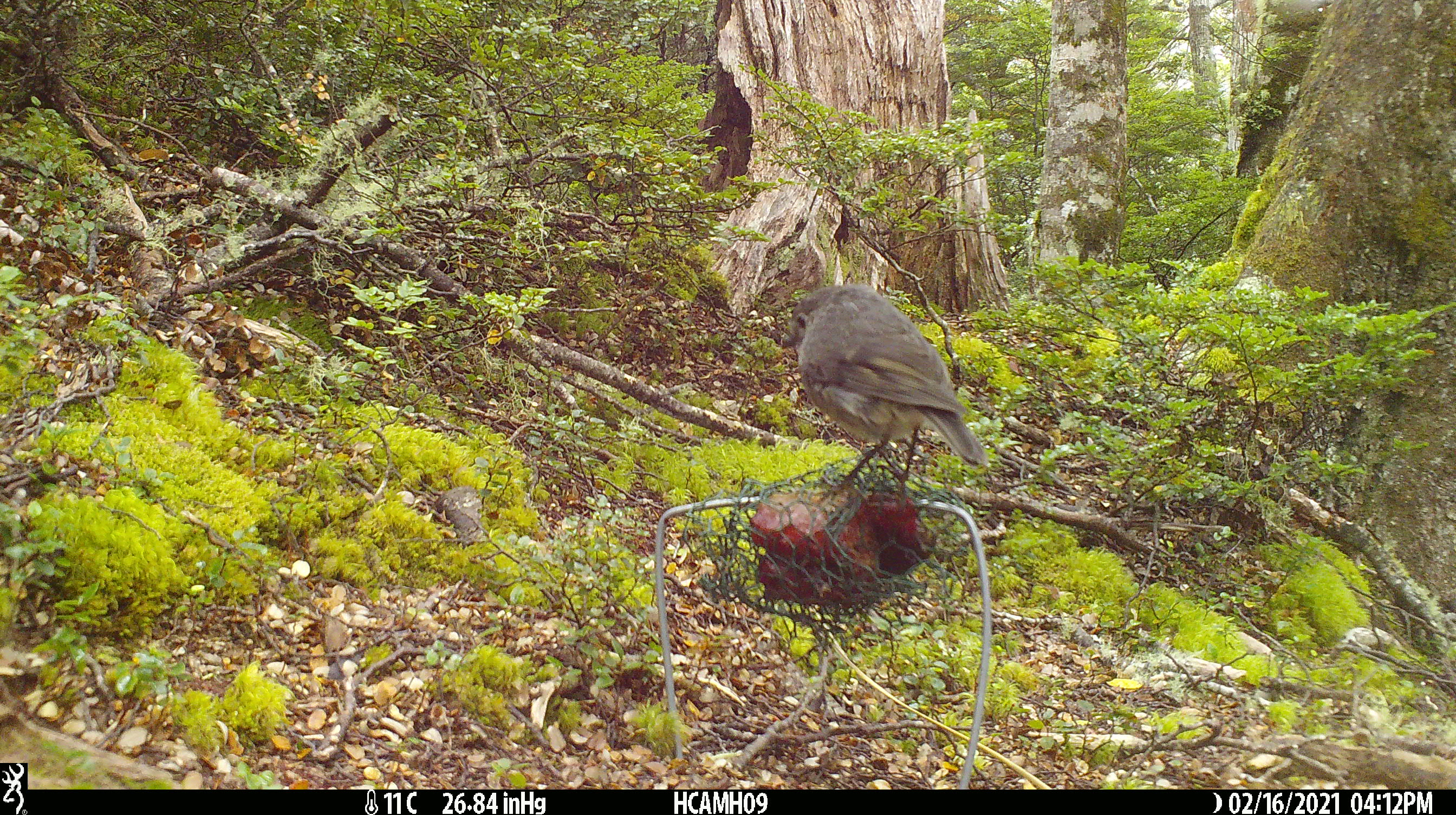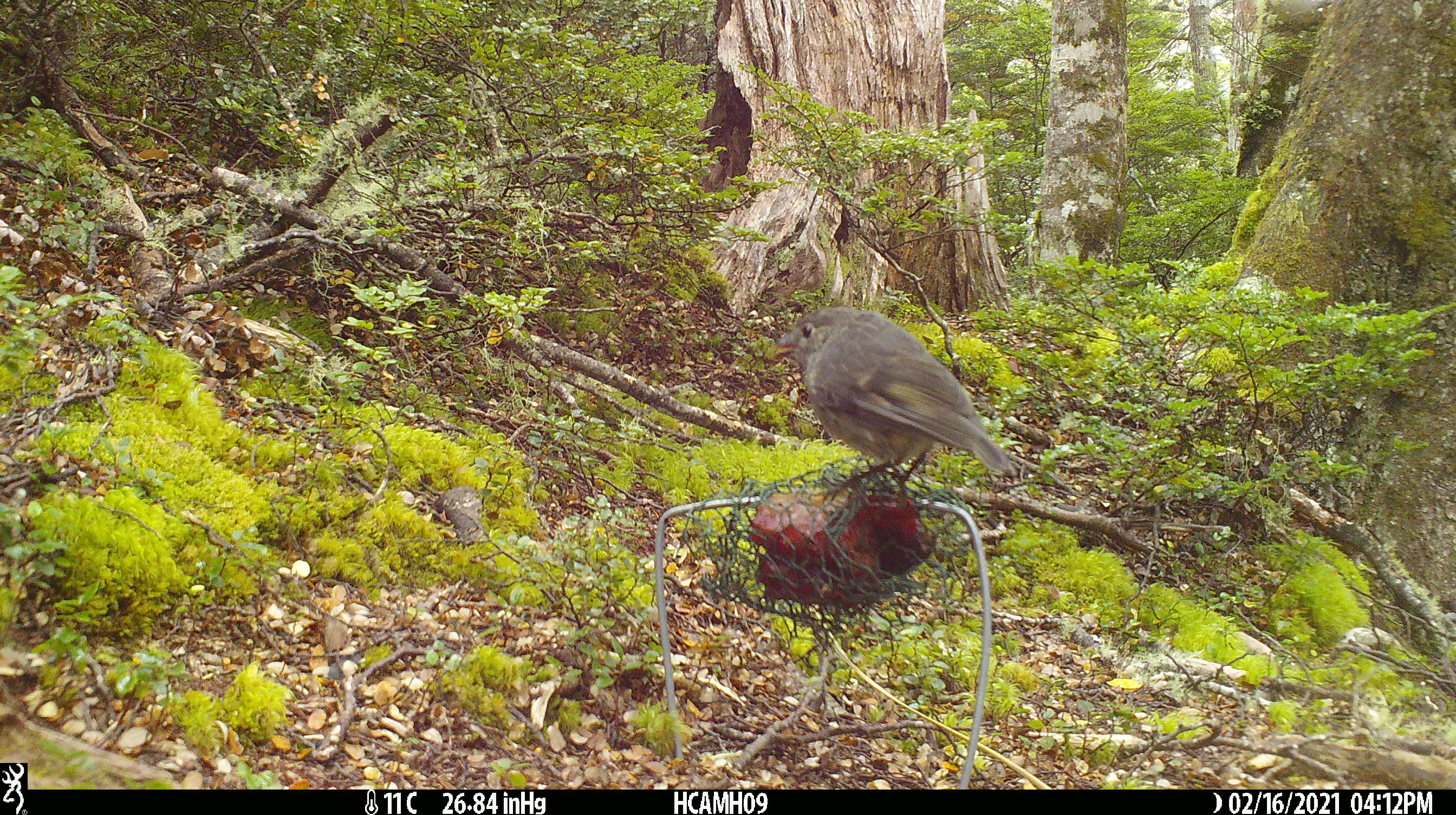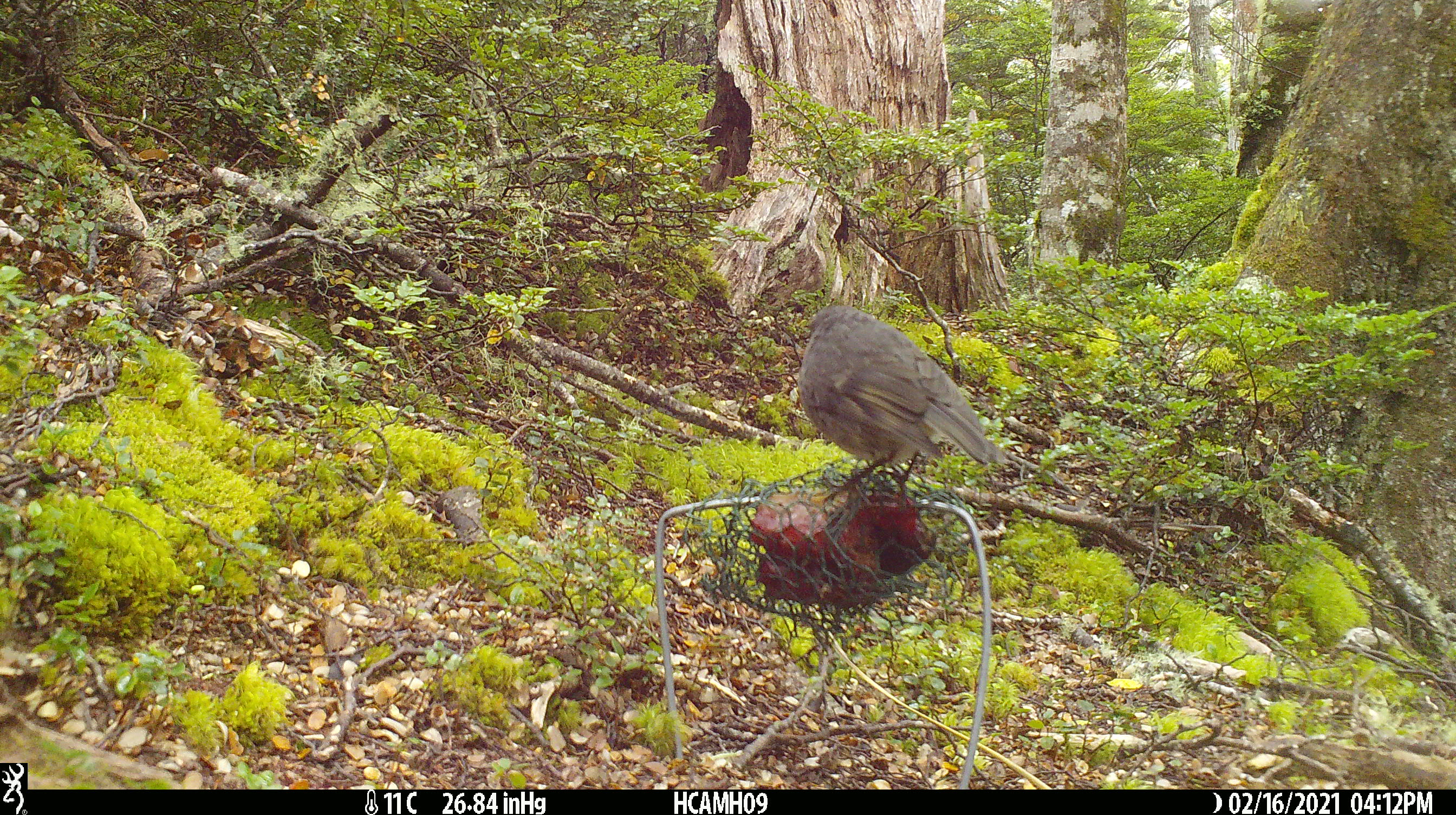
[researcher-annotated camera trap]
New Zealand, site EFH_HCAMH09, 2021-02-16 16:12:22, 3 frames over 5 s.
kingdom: Animalia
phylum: Chordata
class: Aves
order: Passeriformes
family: Petroicidae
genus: Petroica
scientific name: Petroica australis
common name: new zealand robin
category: robin